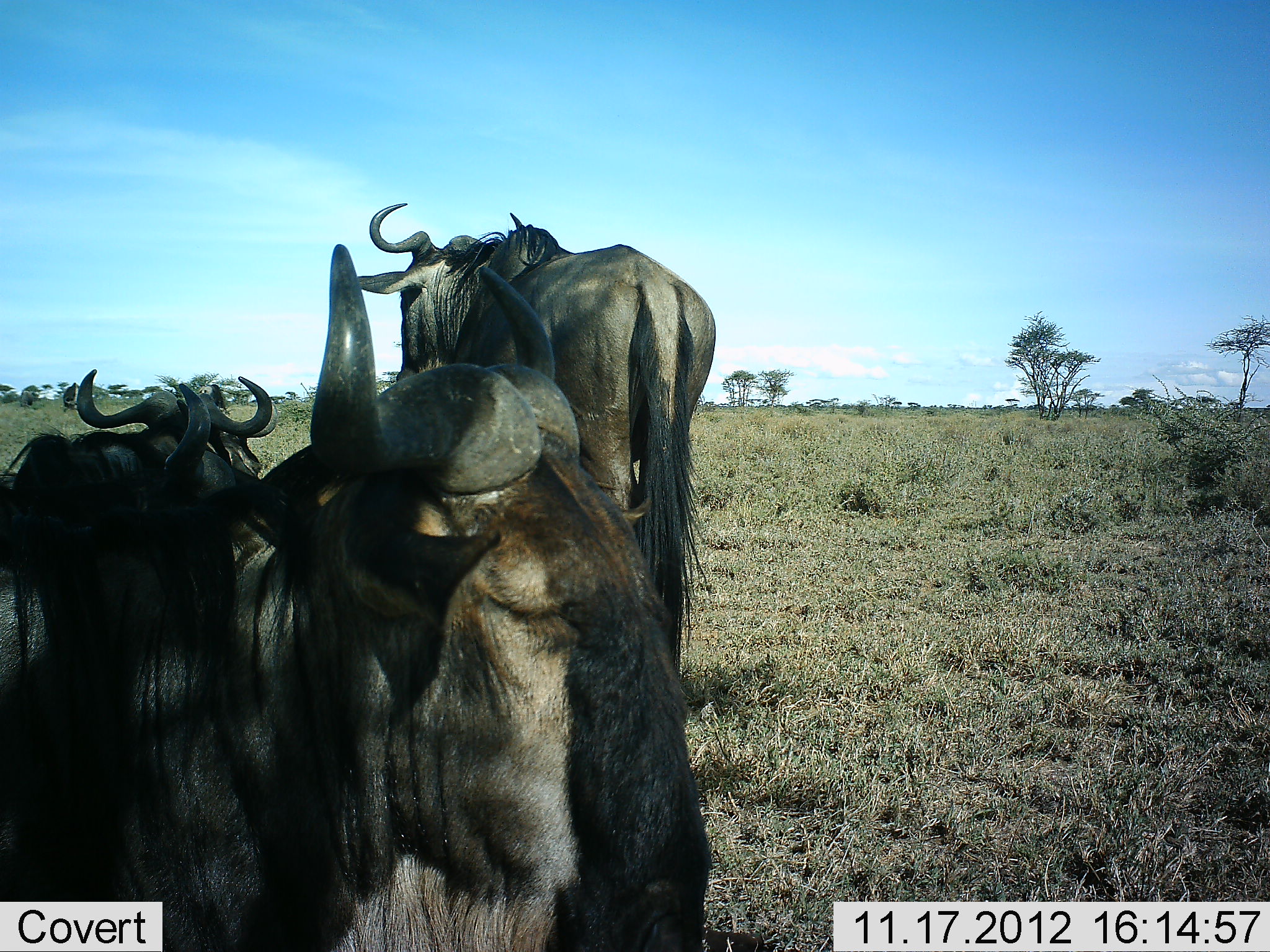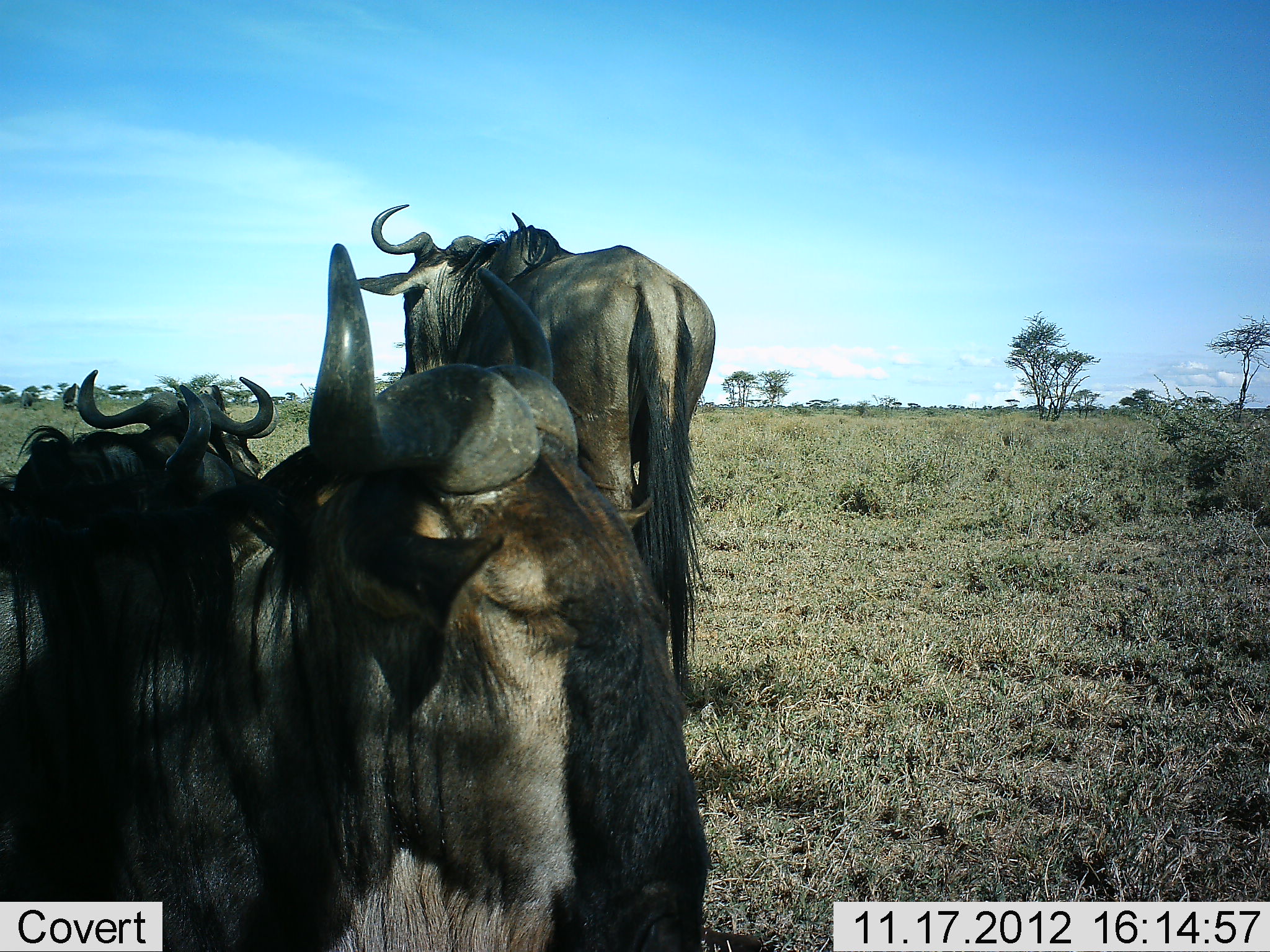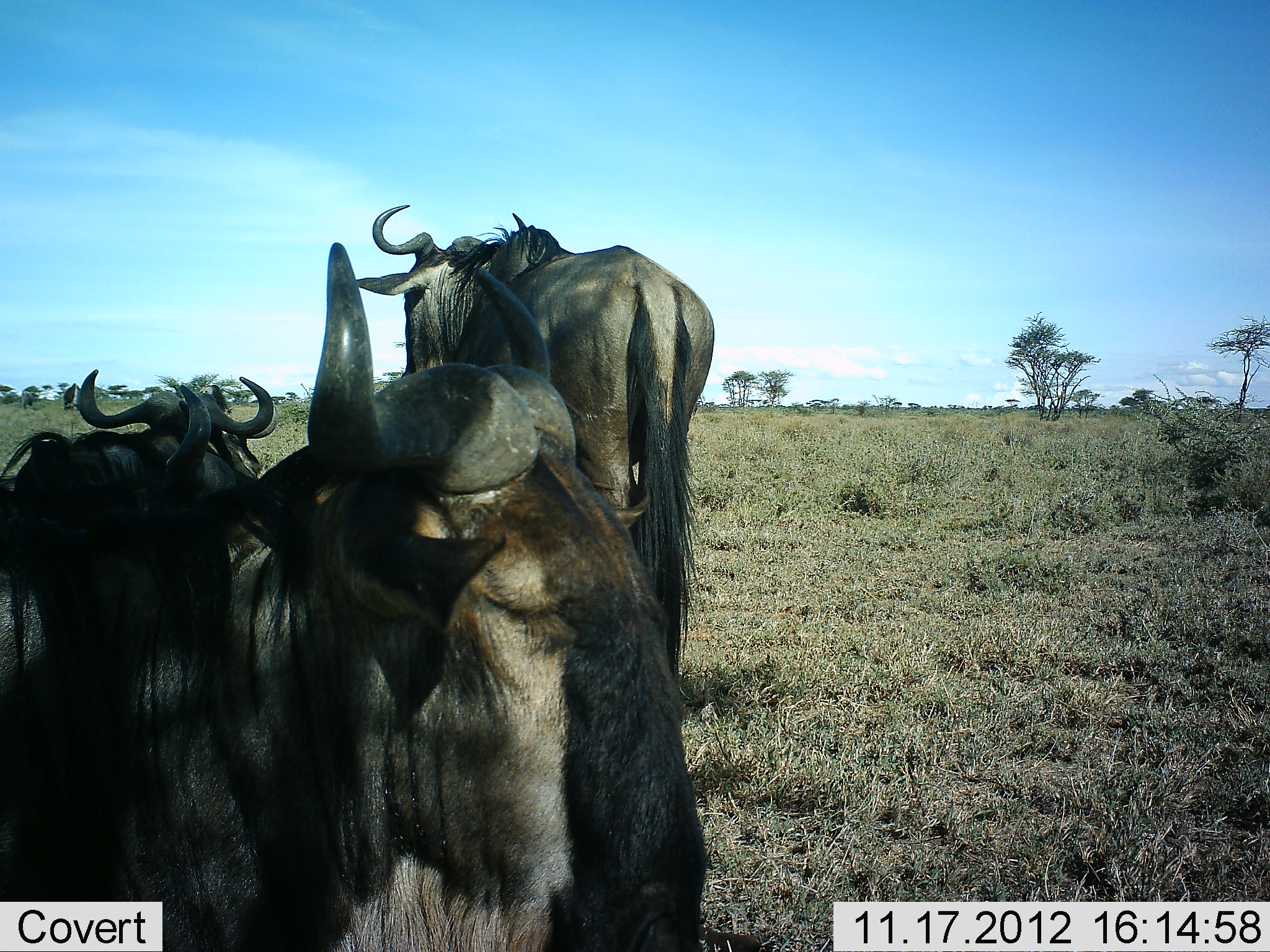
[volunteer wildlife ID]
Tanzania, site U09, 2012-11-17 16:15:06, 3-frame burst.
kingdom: Animalia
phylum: Chordata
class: Mammalia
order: Artiodactyla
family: Bovidae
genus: Connochaetes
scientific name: Connochaetes taurinus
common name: blue wildebeest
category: wildebeest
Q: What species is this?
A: Wildebeest (blue wildebeest) (Connochaetes taurinus).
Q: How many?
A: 3.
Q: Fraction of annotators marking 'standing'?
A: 82%.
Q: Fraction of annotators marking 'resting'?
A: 45%.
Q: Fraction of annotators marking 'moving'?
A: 0%.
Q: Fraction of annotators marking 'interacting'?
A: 9%.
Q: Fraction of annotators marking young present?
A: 0%.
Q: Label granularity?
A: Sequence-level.